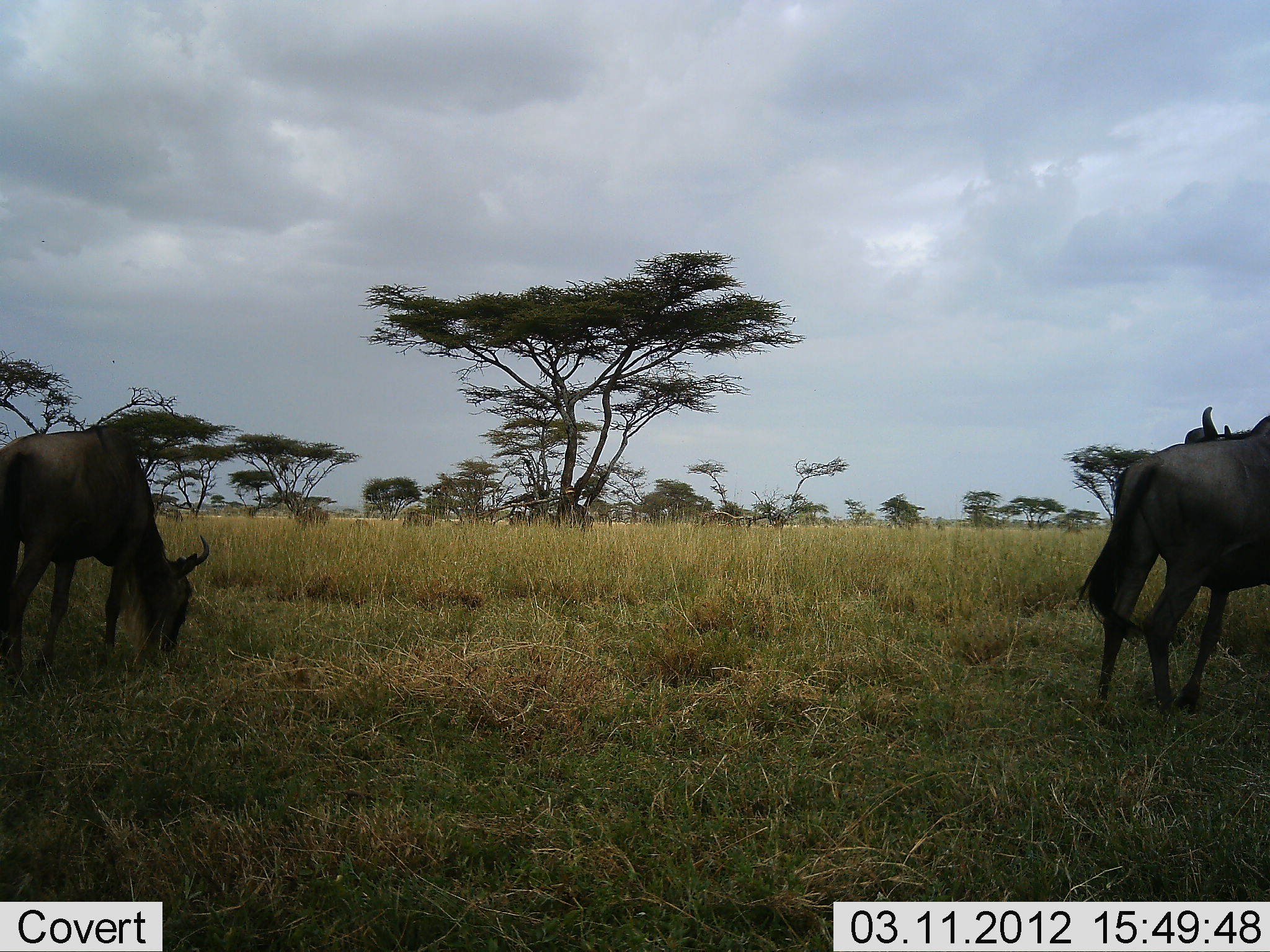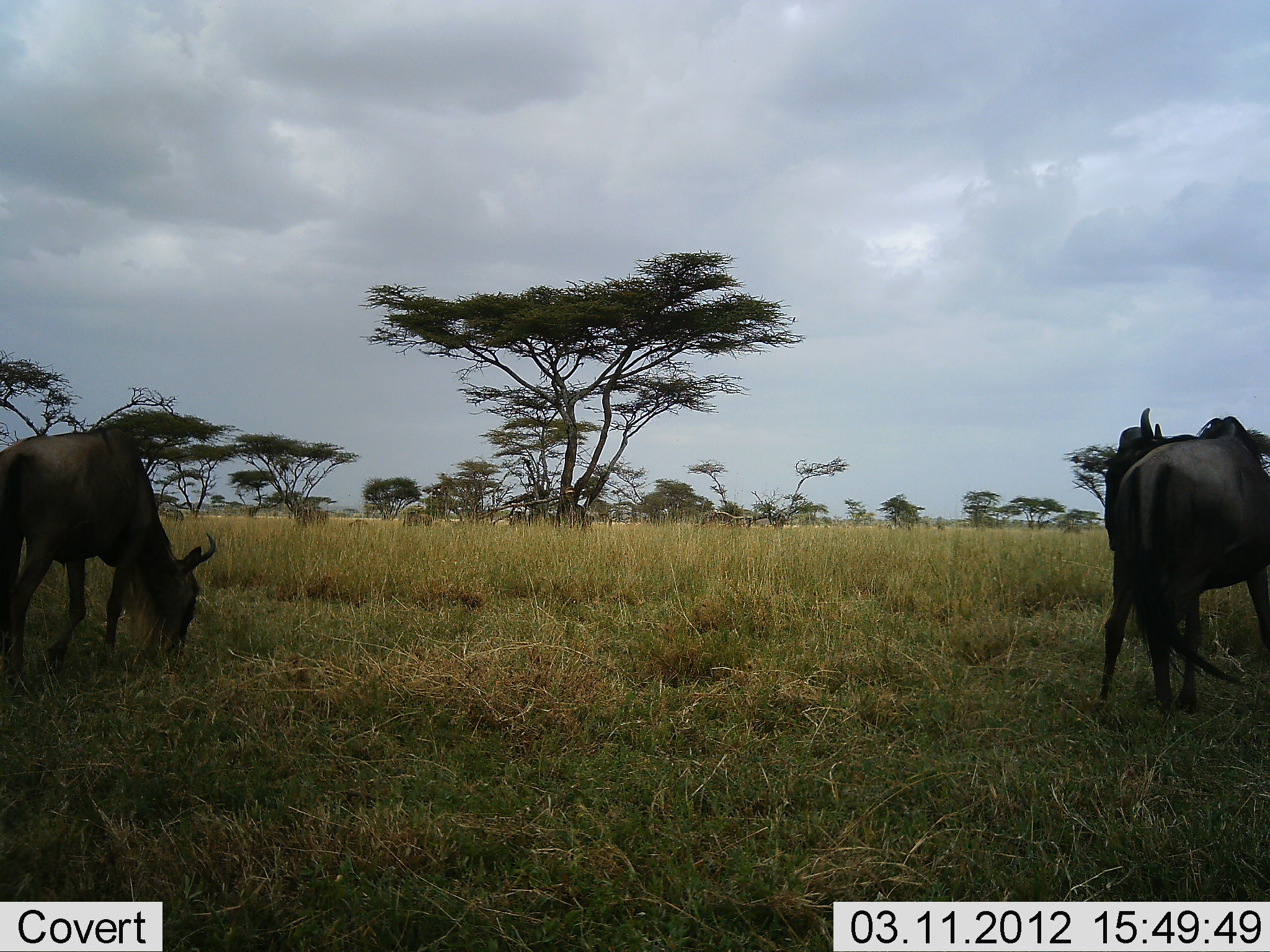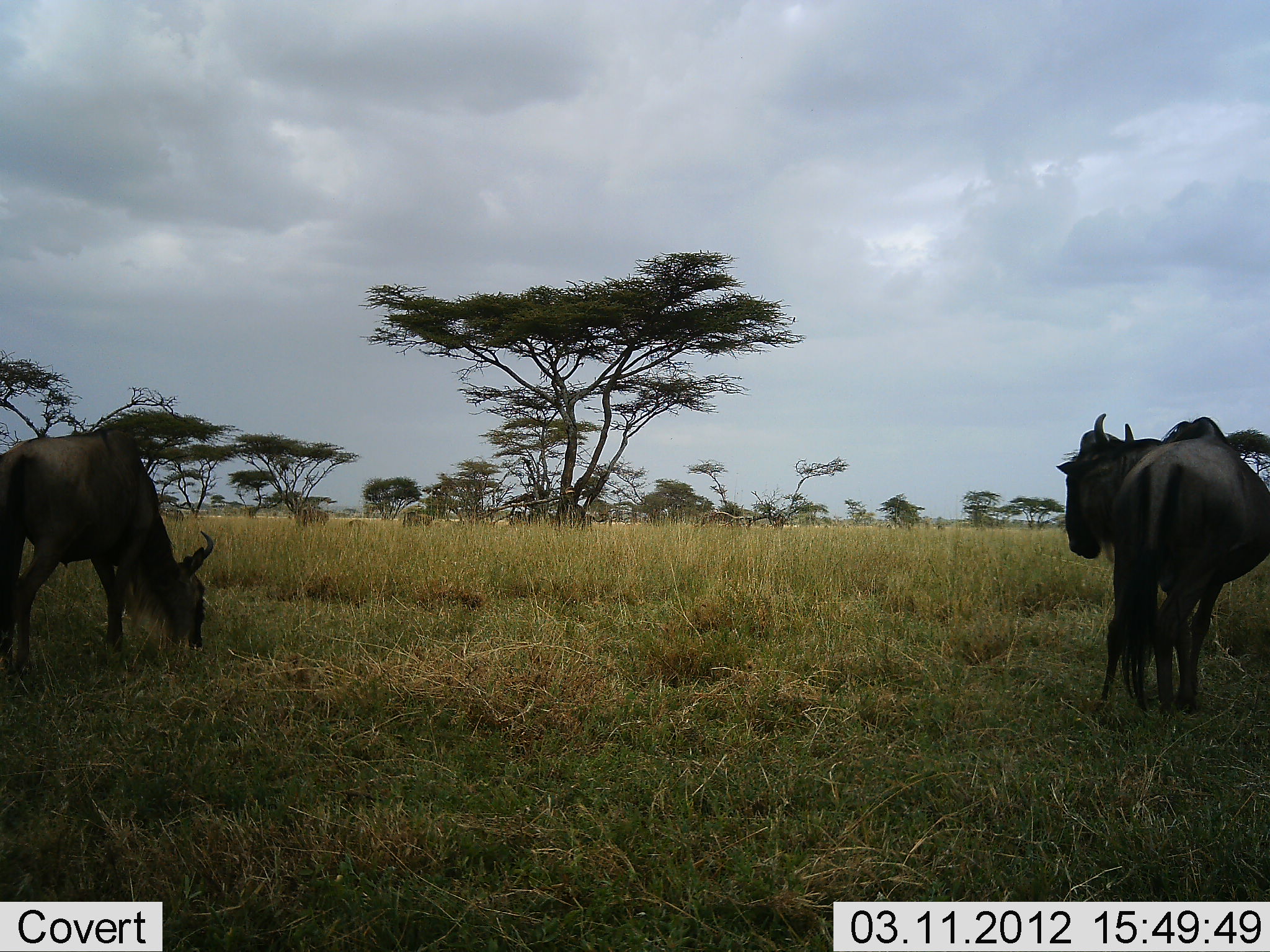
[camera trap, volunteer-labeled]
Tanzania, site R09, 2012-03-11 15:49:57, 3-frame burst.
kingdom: Animalia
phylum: Chordata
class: Mammalia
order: Artiodactyla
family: Bovidae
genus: Connochaetes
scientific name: Connochaetes taurinus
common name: blue wildebeest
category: wildebeest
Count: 2.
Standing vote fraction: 71%.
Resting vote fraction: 5%.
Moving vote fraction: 19%.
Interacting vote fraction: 5%.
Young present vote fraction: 0%.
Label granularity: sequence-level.